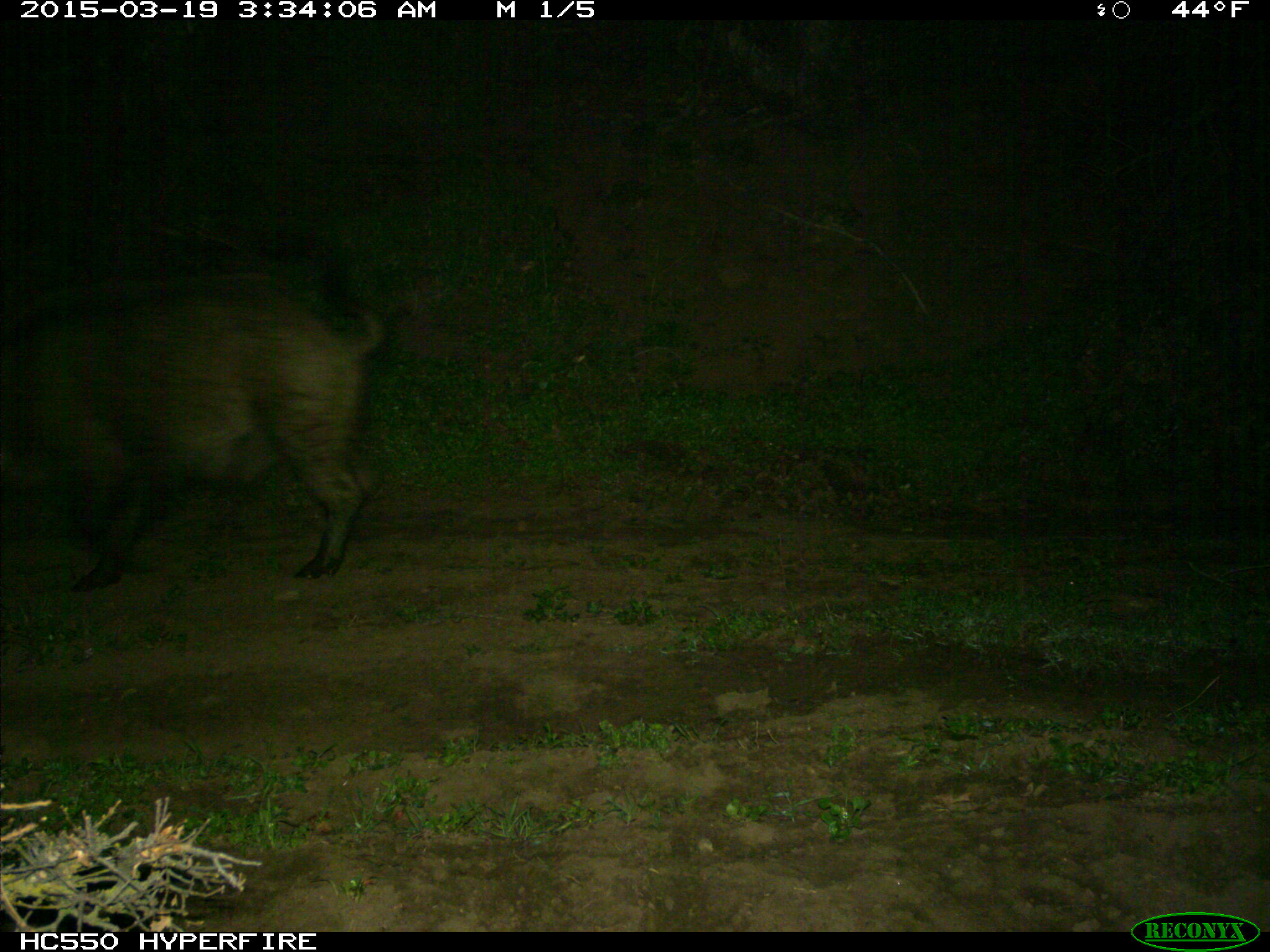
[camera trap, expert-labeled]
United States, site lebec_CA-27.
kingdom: Animalia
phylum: Chordata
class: Mammalia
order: Artiodactyla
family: Suidae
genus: Sus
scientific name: Sus scrofa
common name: wild boar